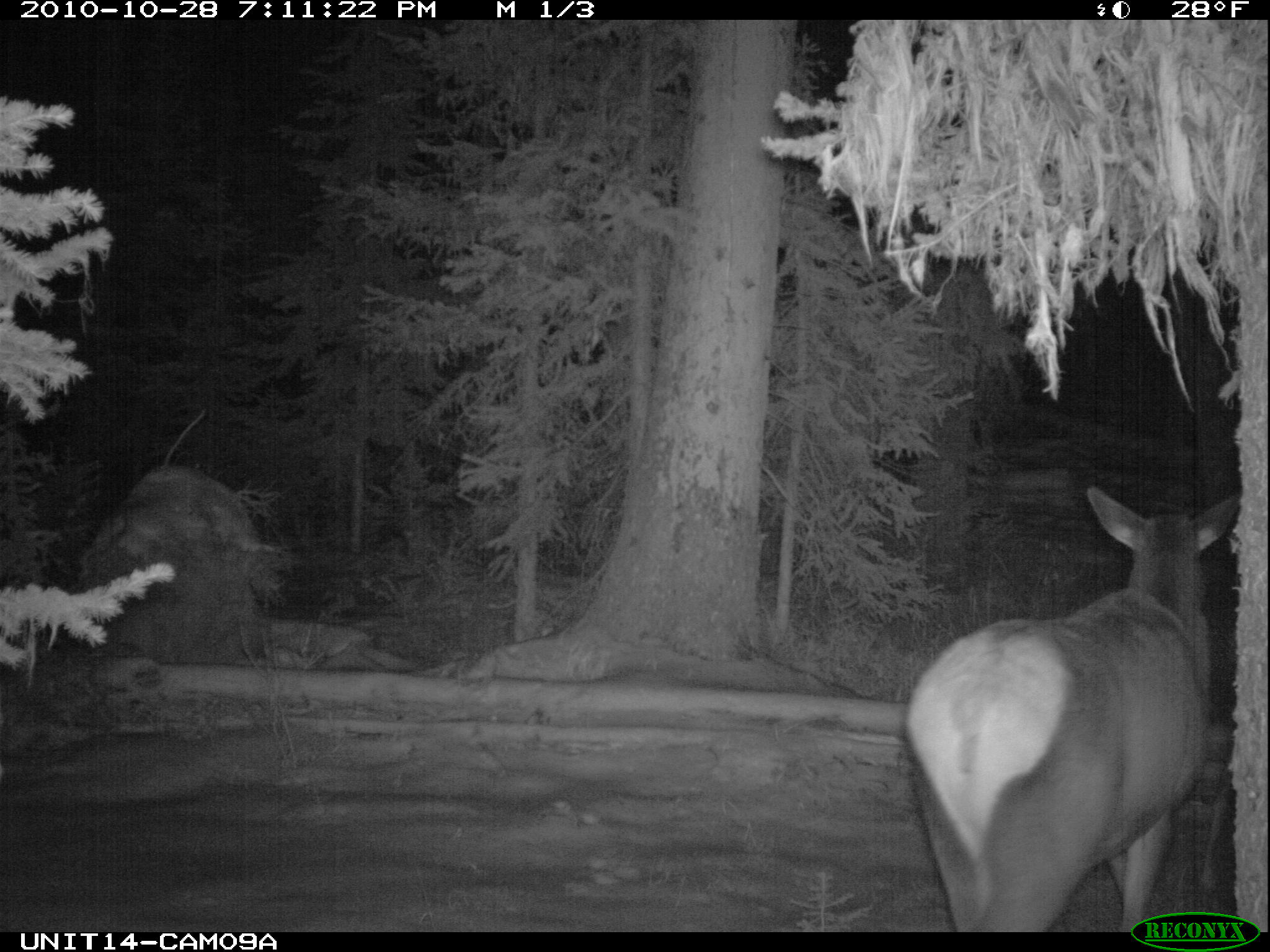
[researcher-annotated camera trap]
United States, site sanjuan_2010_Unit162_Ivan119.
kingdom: Animalia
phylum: Chordata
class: Mammalia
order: Artiodactyla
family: Cervidae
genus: Cervus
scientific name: Cervus elaphus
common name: red deer